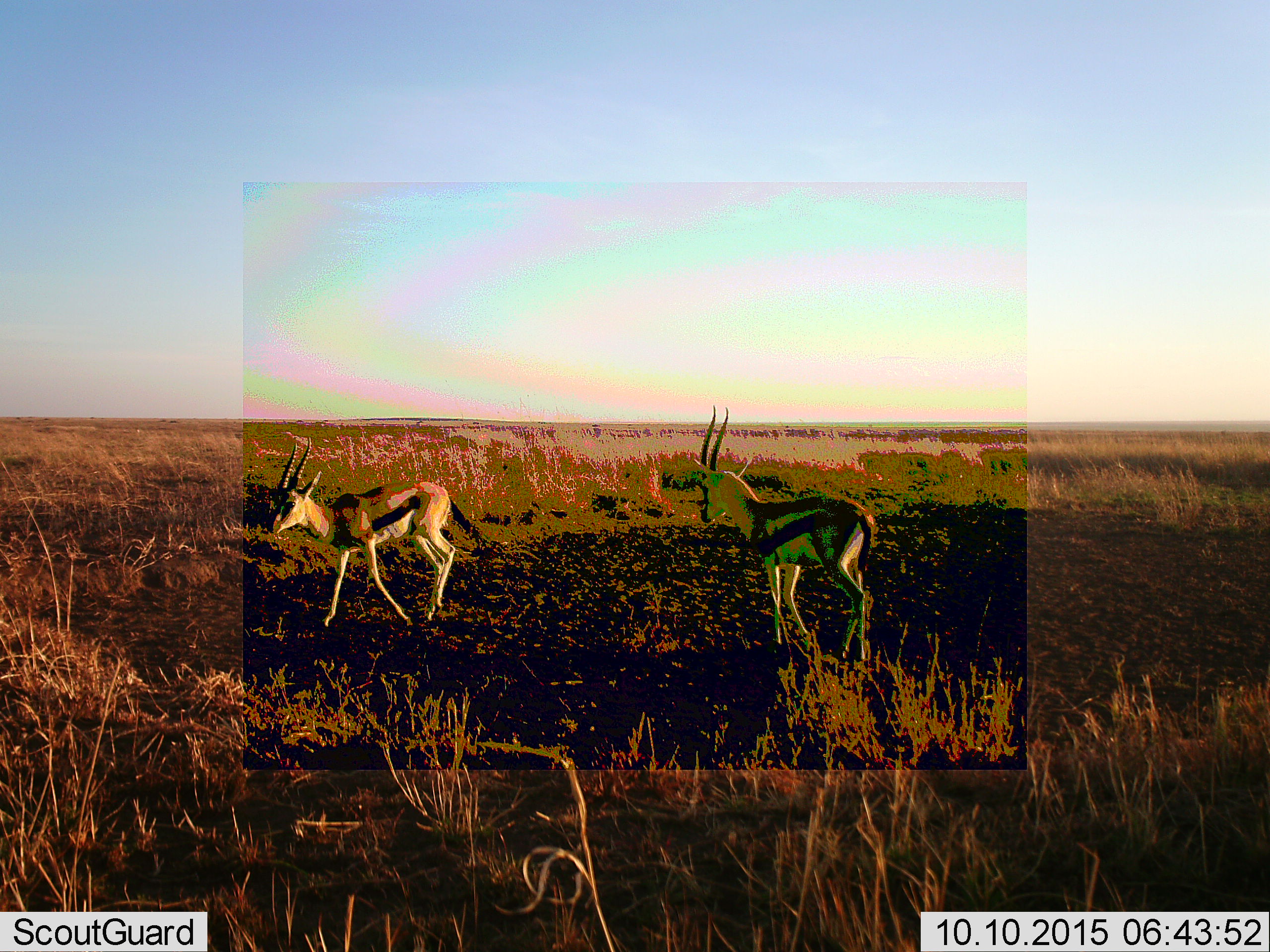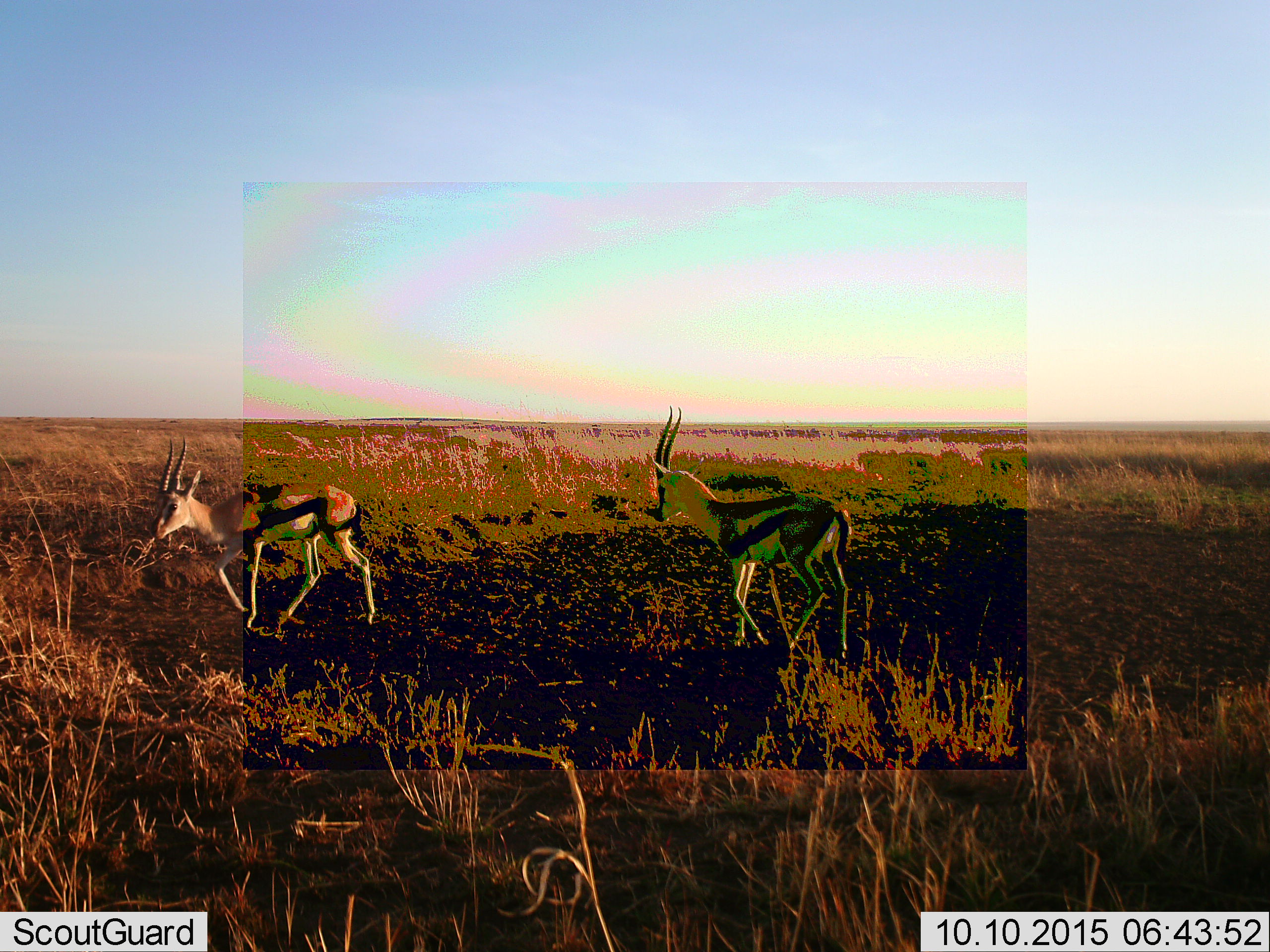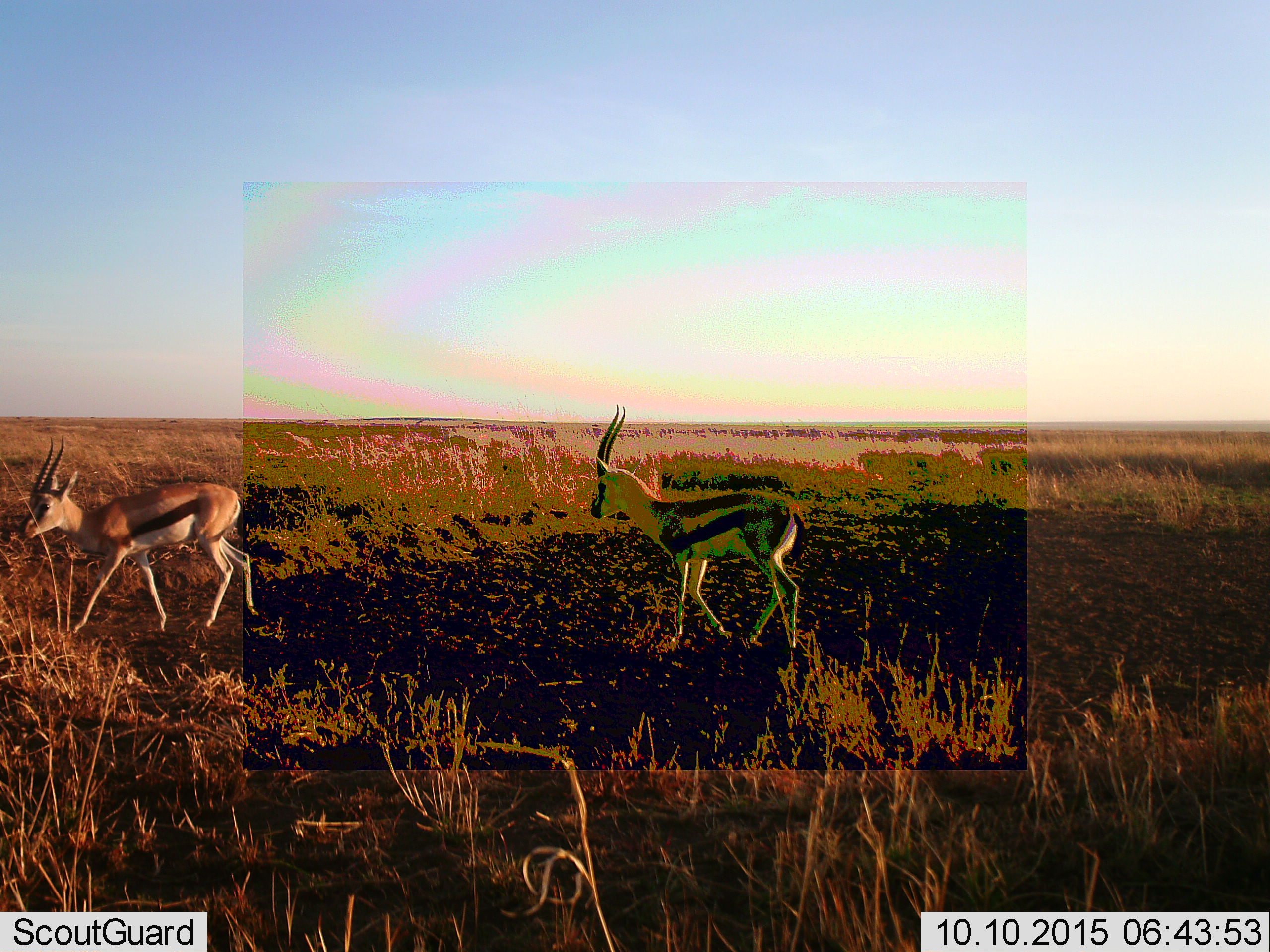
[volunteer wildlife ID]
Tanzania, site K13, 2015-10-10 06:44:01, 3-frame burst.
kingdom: Animalia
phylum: Chordata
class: Mammalia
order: Artiodactyla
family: Bovidae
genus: Eudorcas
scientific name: Eudorcas thomsonii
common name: thomson's gazelle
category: gazellethomsons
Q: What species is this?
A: Gazellethomsons (thomson's gazelle) (Eudorcas thomsonii).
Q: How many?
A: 2.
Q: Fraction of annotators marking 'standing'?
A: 0%.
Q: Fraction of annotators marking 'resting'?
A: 0%.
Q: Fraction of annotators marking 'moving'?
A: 100%.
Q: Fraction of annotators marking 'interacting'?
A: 0%.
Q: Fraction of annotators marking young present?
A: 0%.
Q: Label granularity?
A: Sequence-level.